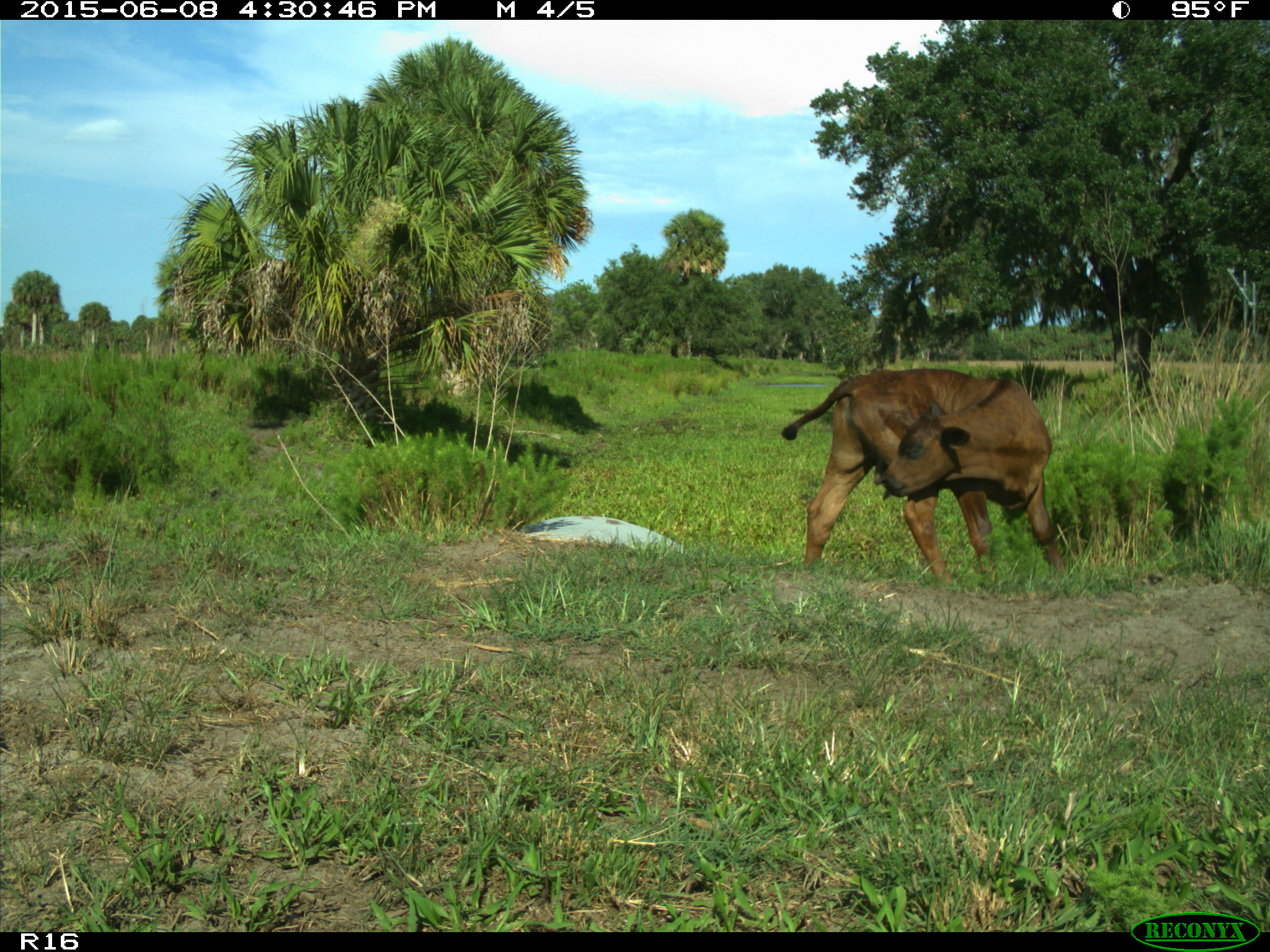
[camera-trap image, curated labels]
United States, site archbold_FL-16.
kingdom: Animalia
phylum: Chordata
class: Mammalia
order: Artiodactyla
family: Bovidae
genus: Bos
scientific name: Bos taurus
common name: domestic cow